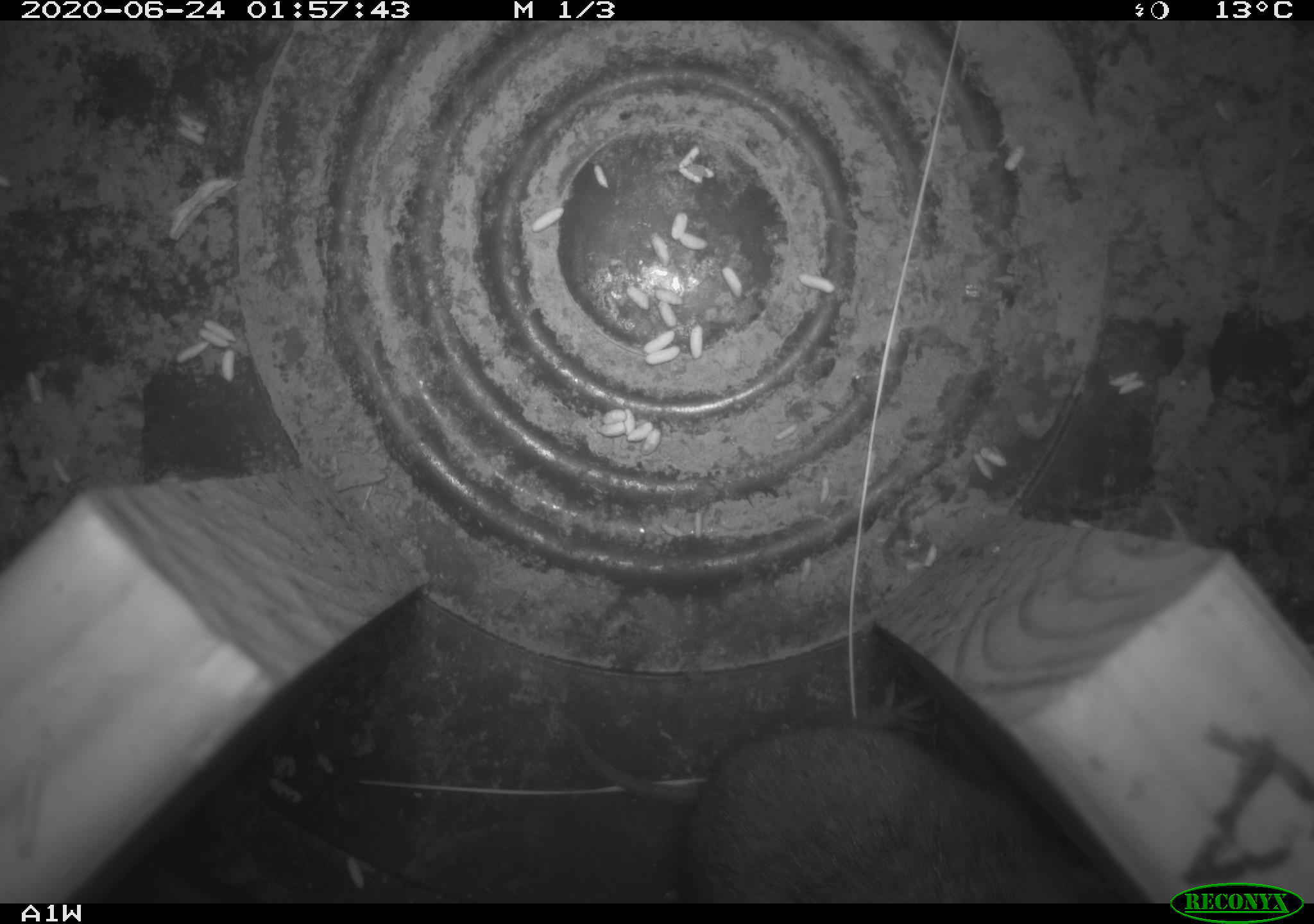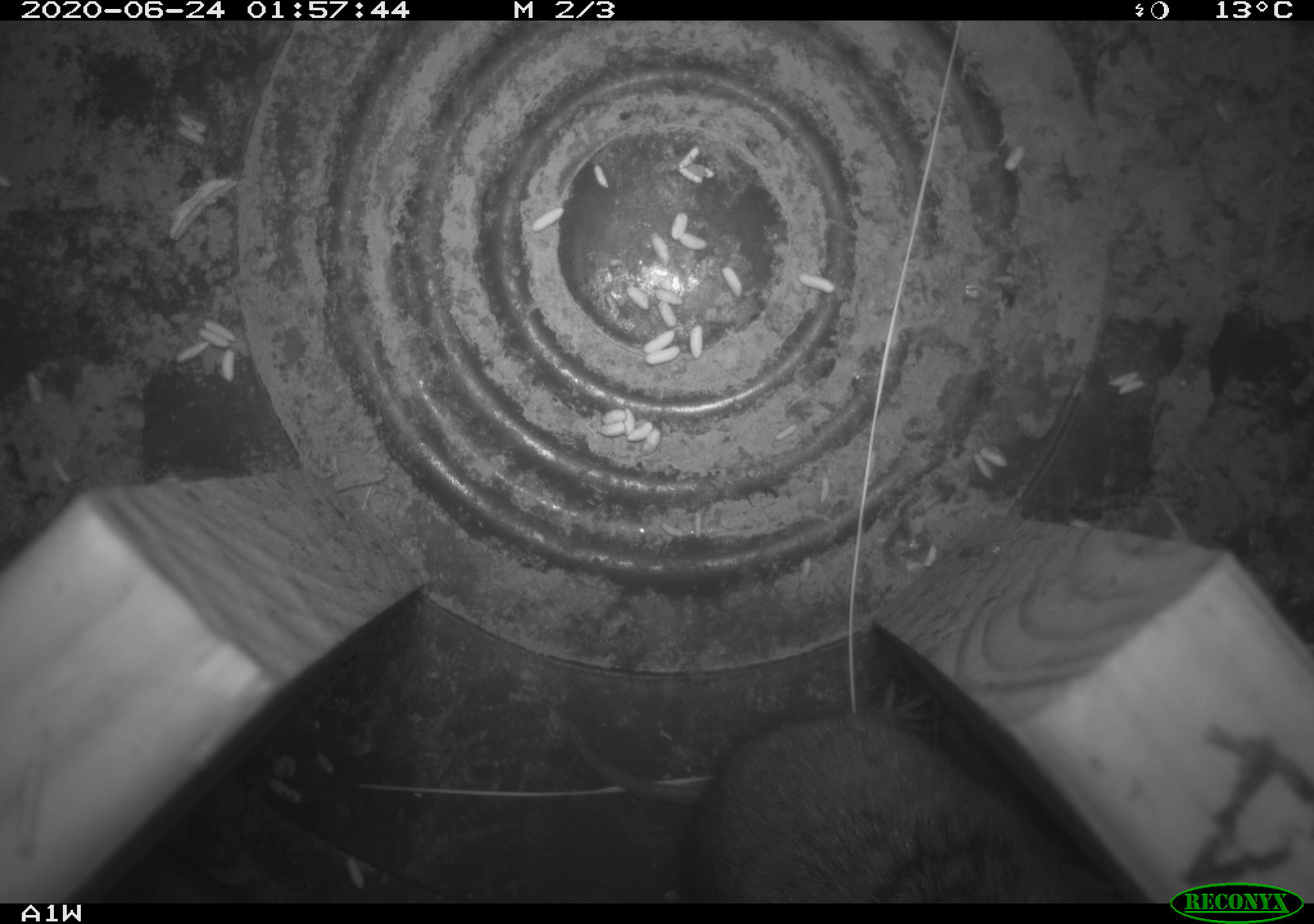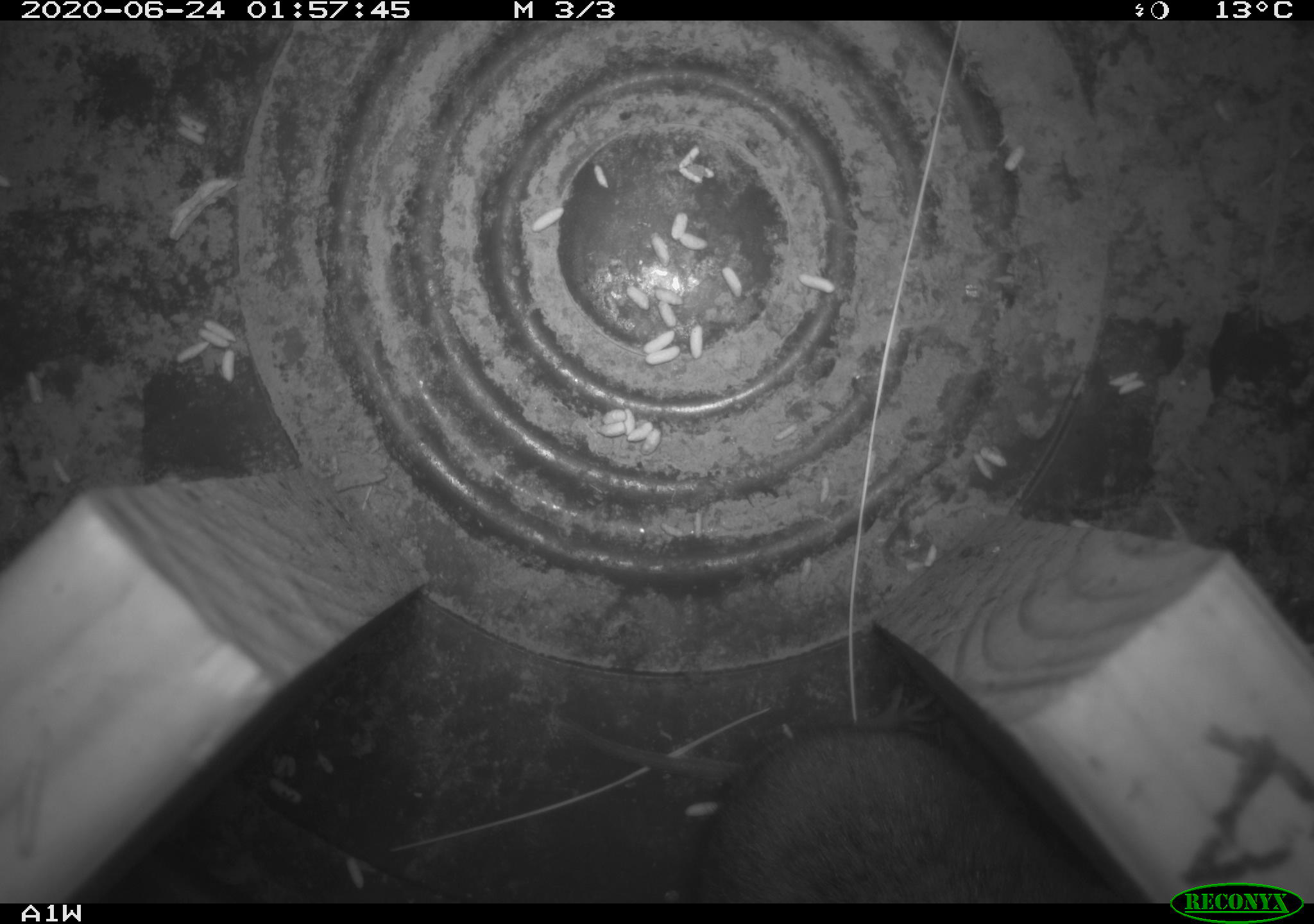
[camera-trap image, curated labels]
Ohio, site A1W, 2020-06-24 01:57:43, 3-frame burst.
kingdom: Animalia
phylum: Chordata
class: Mammalia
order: Rodentia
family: Cricetidae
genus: Microtus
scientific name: Microtus pennsylvanicus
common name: meadow vole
Meadow vole (Microtus pennsylvanicus).